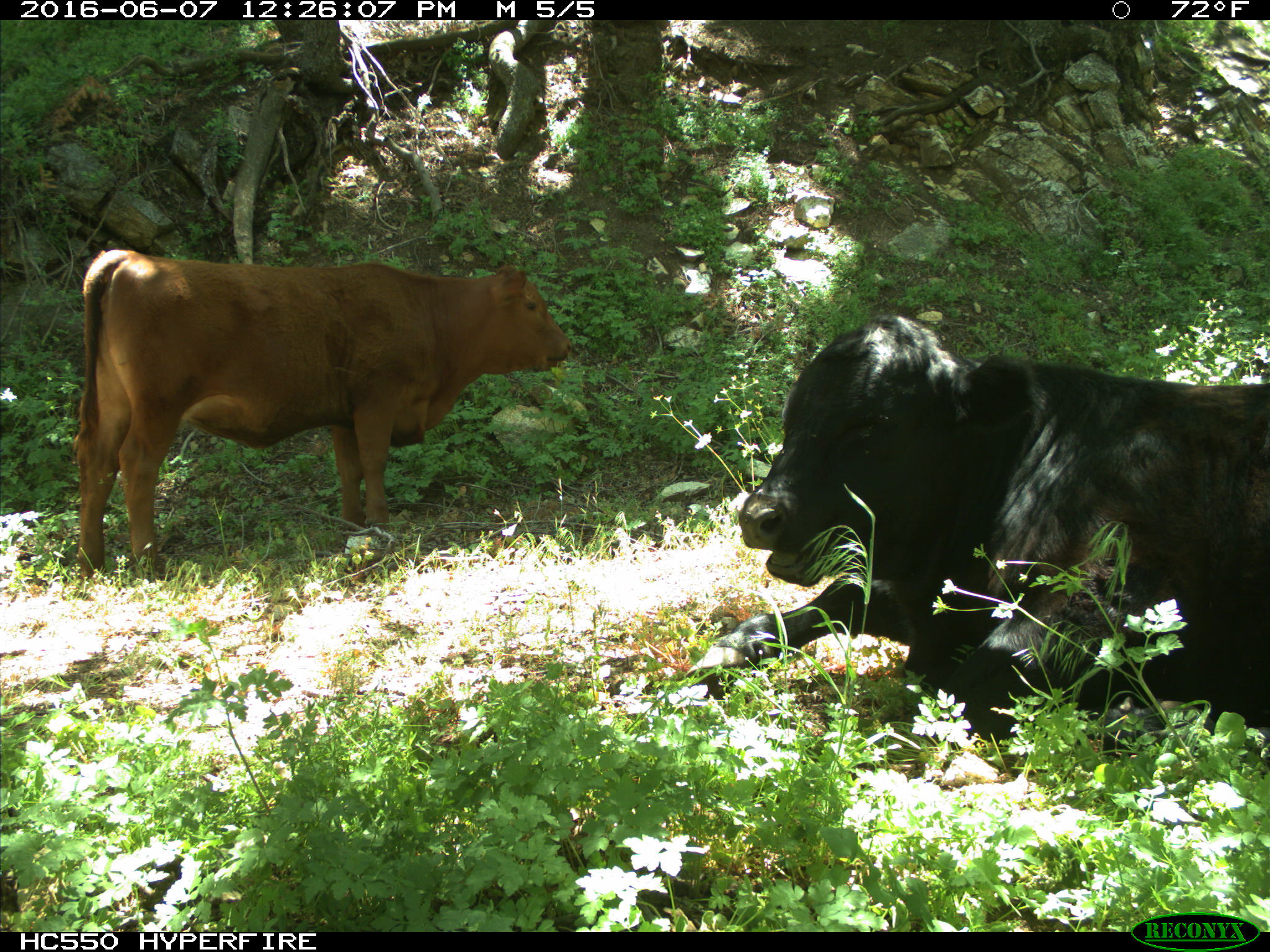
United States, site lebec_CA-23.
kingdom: Animalia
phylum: Chordata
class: Mammalia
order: Artiodactyla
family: Bovidae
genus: Bos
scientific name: Bos taurus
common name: domestic cow